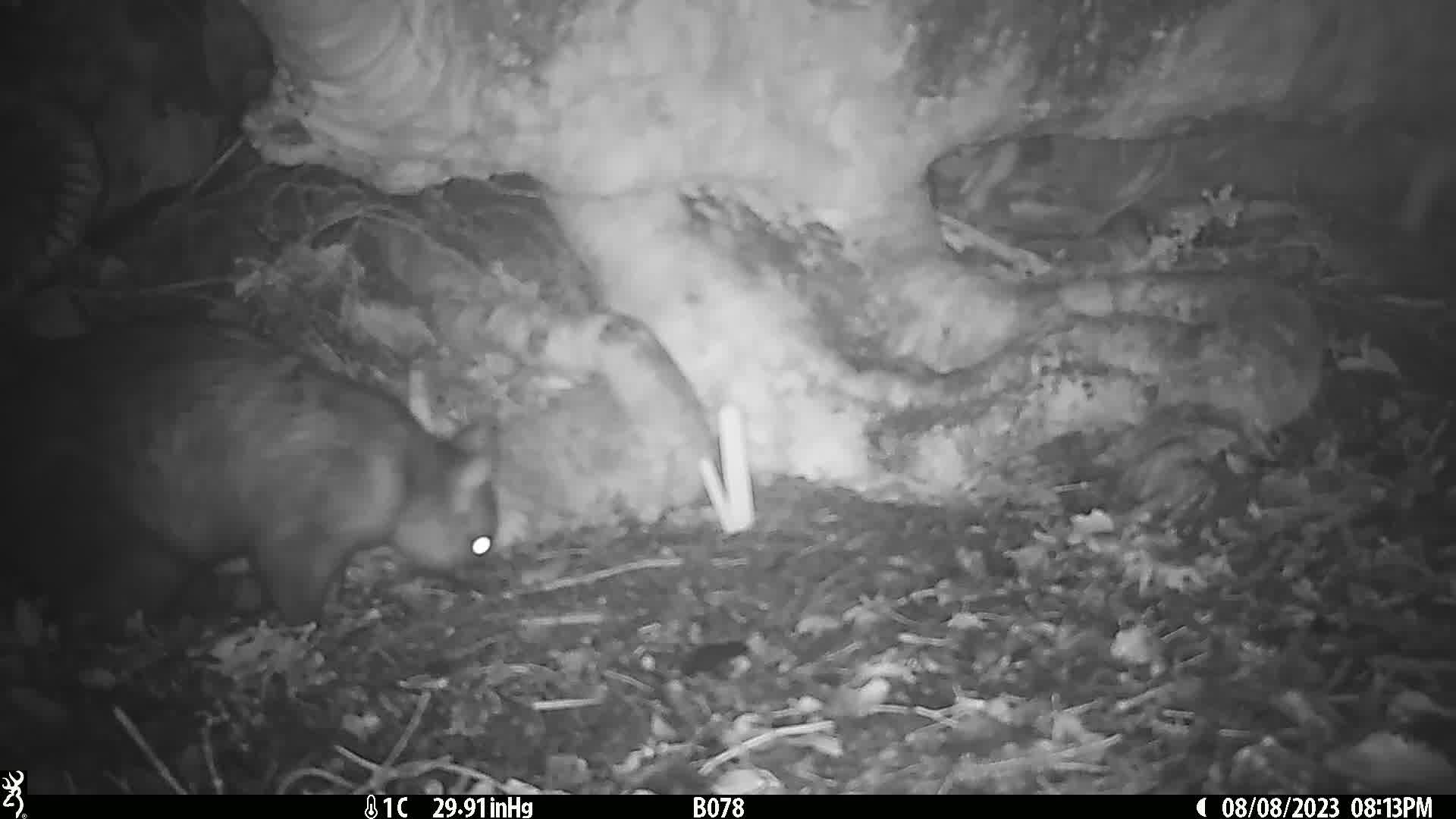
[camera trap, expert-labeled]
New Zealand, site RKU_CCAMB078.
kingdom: Animalia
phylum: Chordata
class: Mammalia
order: Diprotodontia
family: Phalangeridae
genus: Trichosurus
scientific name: Trichosurus vulpecula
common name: common brushtail possum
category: possum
Possum (common brushtail possum) (Trichosurus vulpecula).